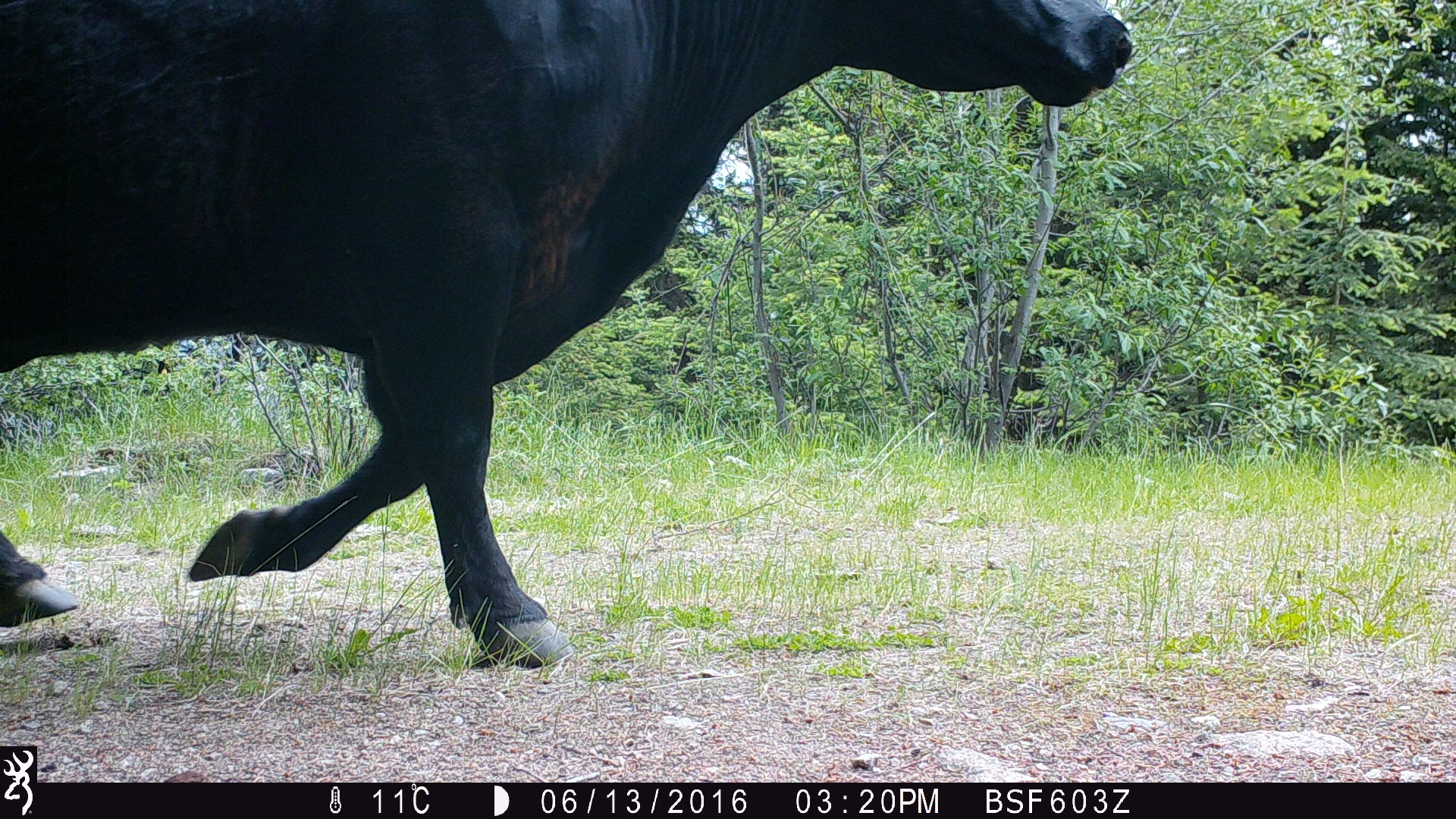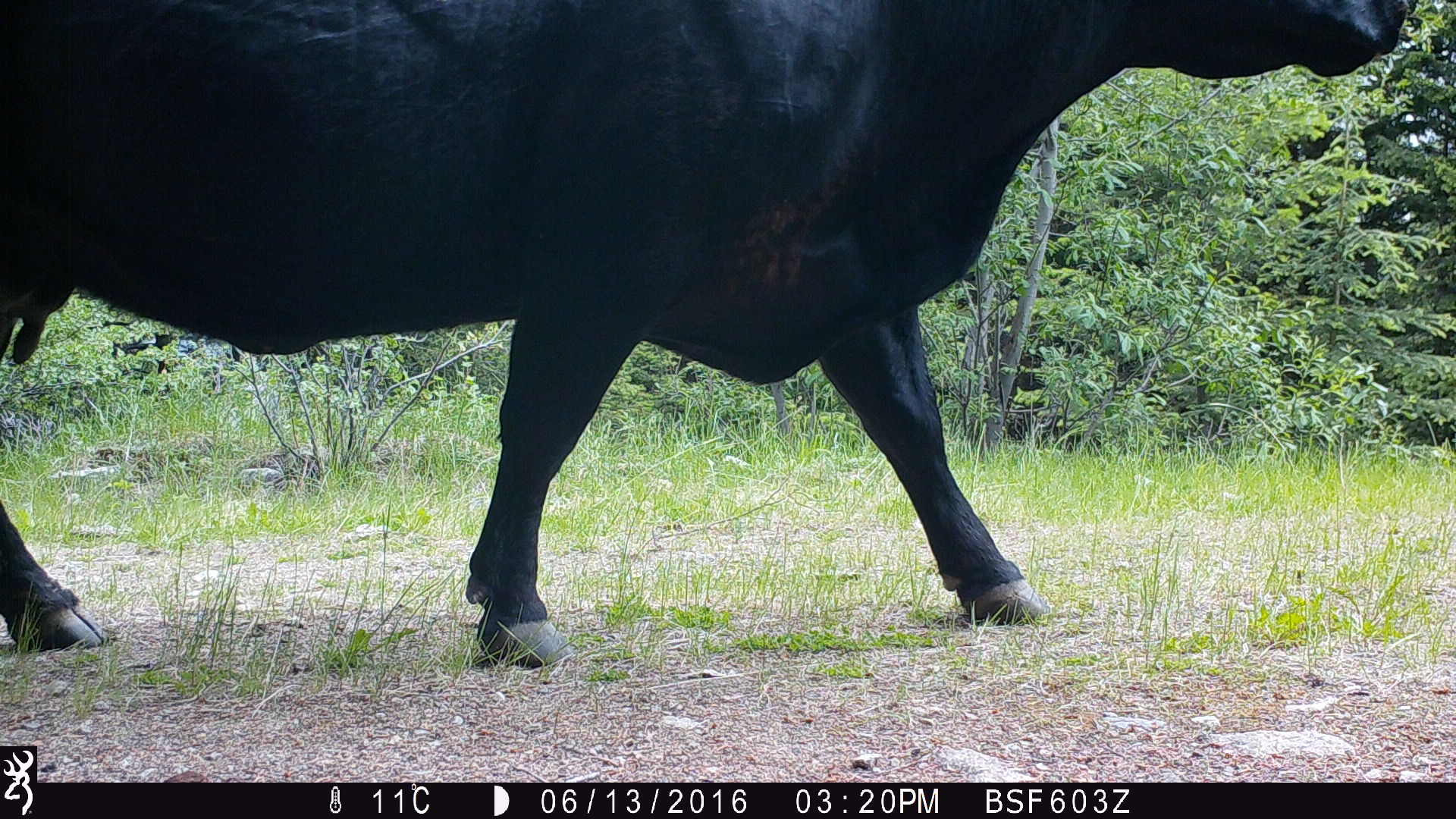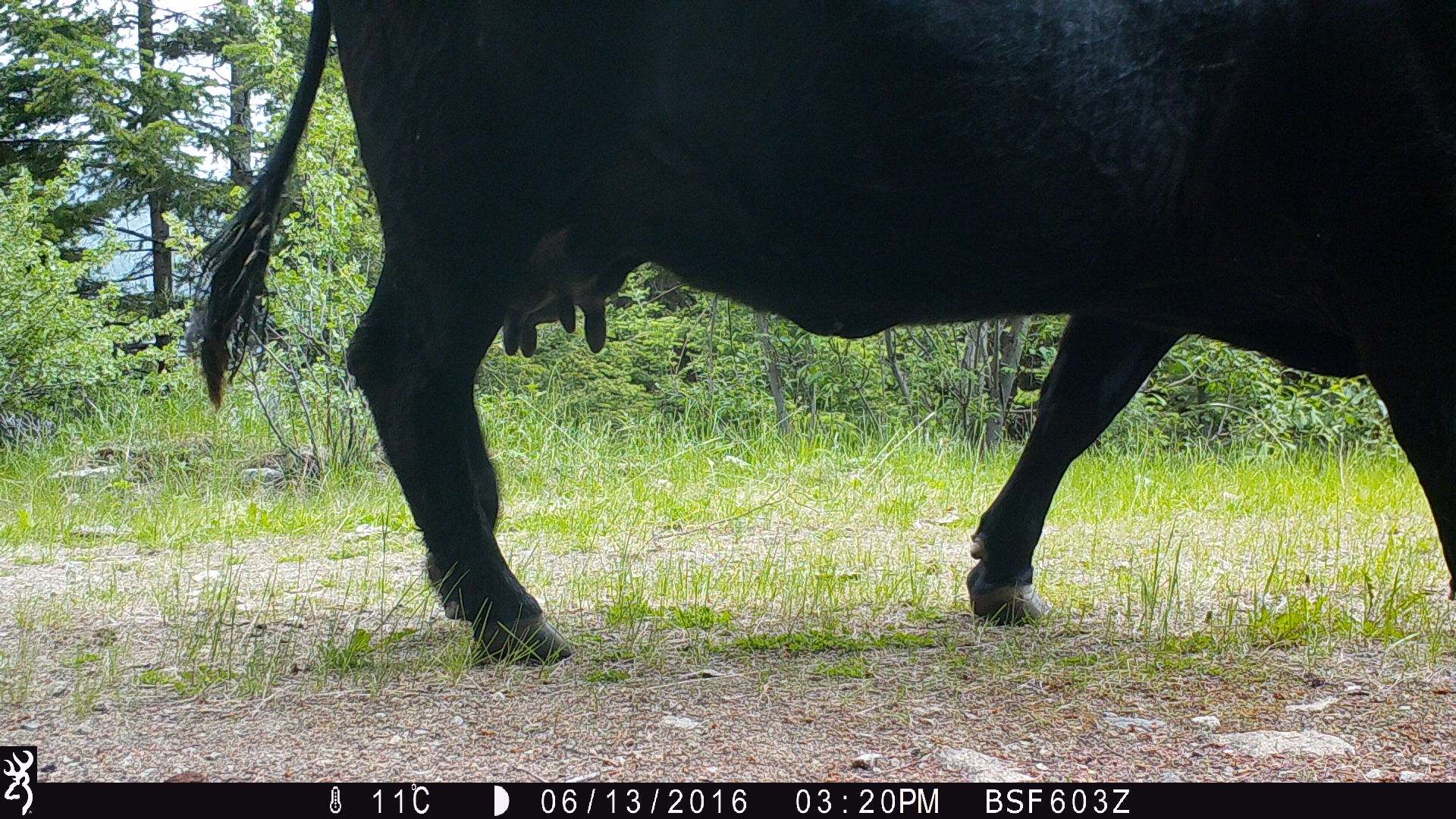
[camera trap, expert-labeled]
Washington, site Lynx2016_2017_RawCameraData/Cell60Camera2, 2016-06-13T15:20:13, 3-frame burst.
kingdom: Animalia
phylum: Chordata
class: Mammalia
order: Artiodactyla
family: Bovidae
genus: Bos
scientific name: Bos taurus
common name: domestic cattle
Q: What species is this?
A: Domestic cattle (Bos taurus).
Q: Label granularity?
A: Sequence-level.